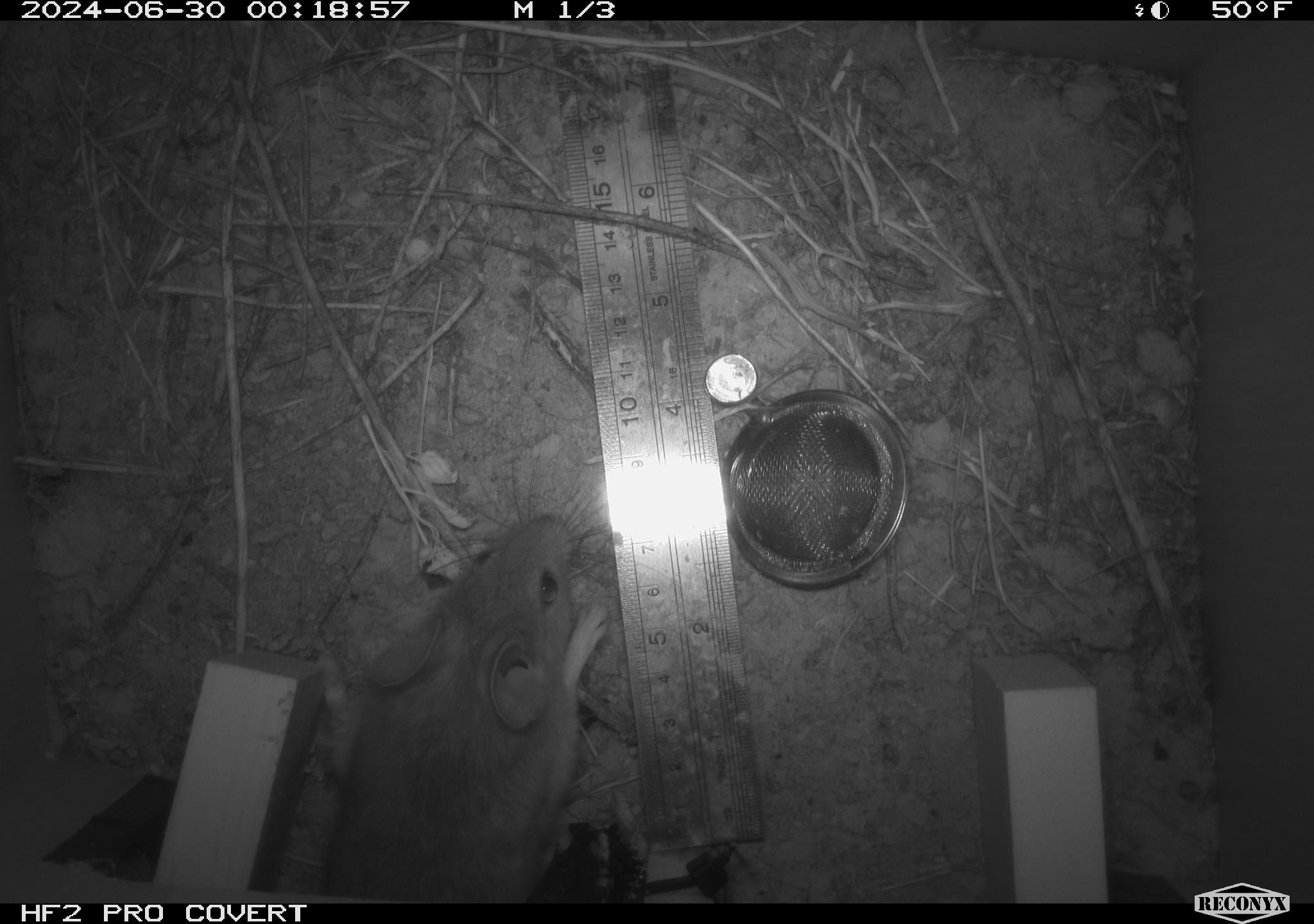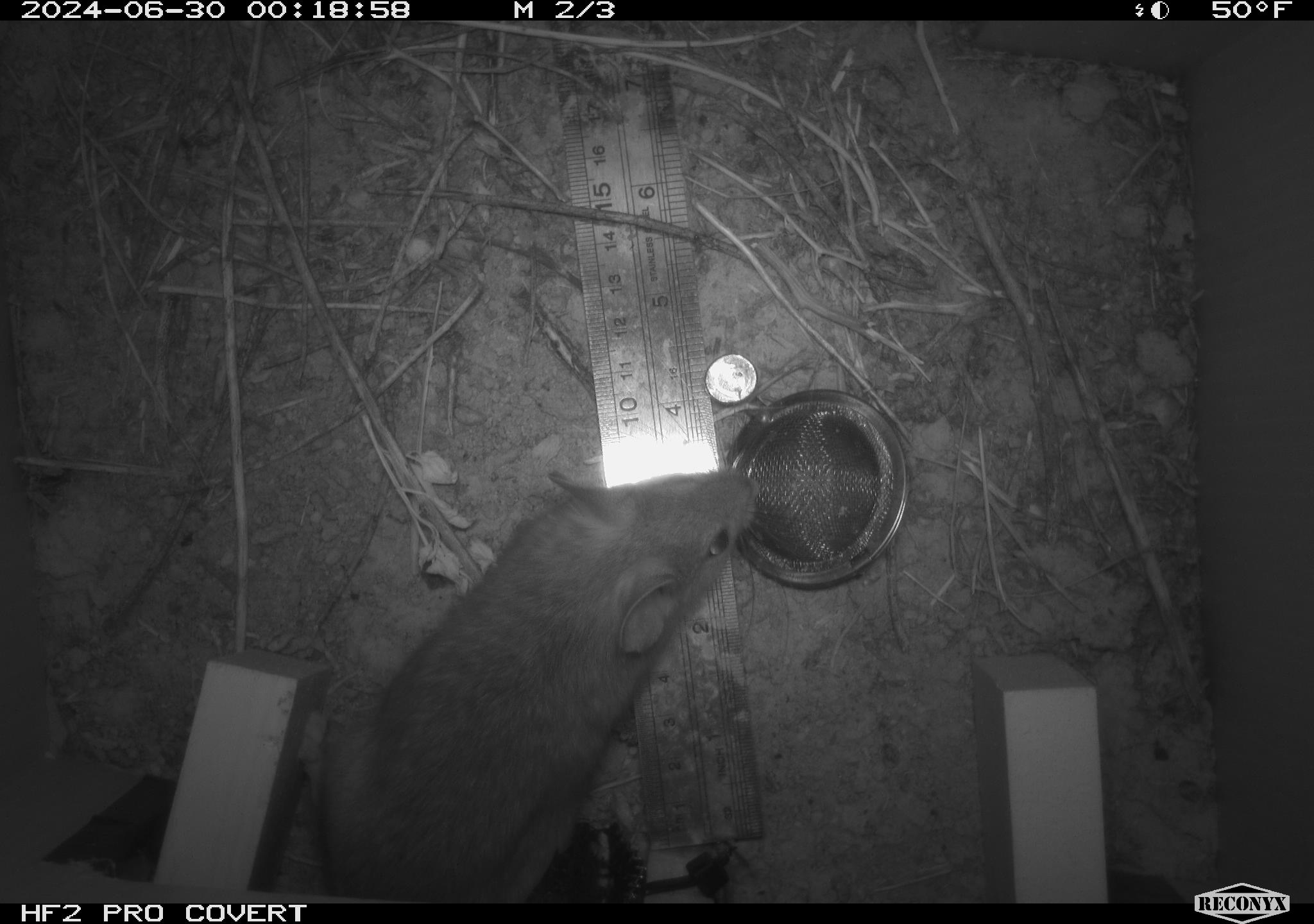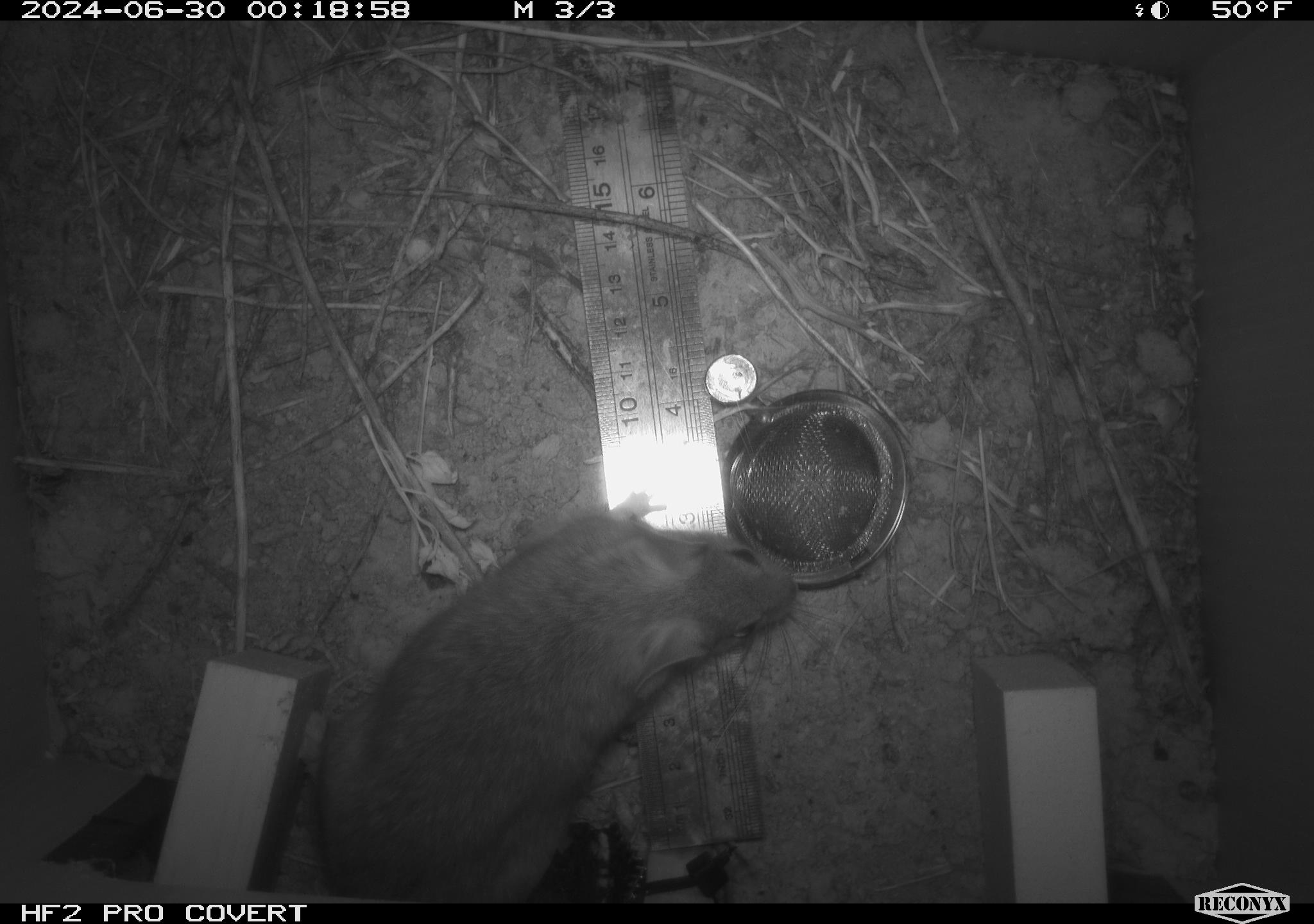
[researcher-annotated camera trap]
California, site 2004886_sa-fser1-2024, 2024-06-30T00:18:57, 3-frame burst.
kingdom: Animalia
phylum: Chordata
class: Mammalia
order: Rodentia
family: Cricetidae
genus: Neotoma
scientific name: Neotoma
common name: pack rat or woodrat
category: neotoma species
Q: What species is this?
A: Neotoma species (pack rat or woodrat) (Neotoma).